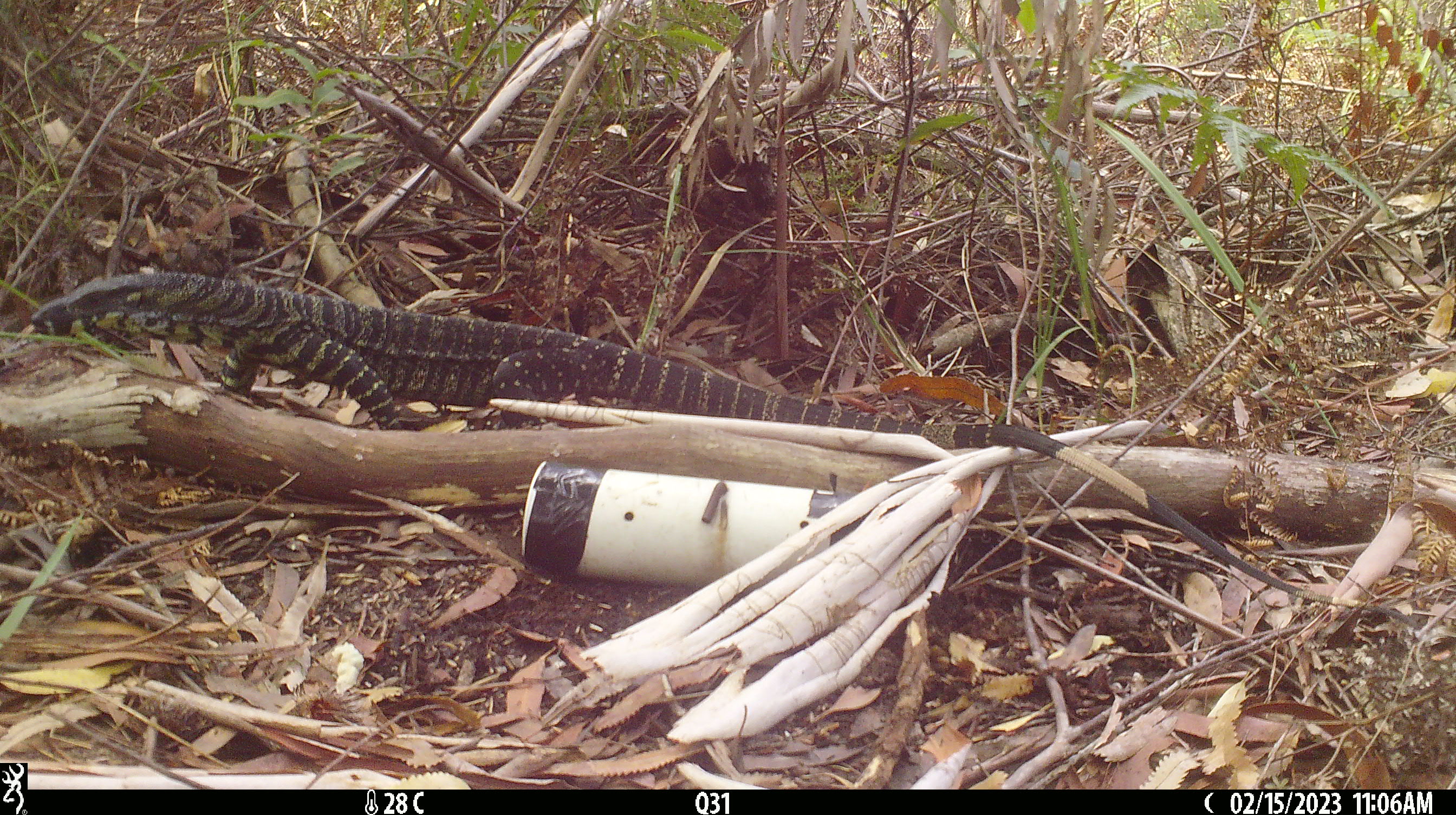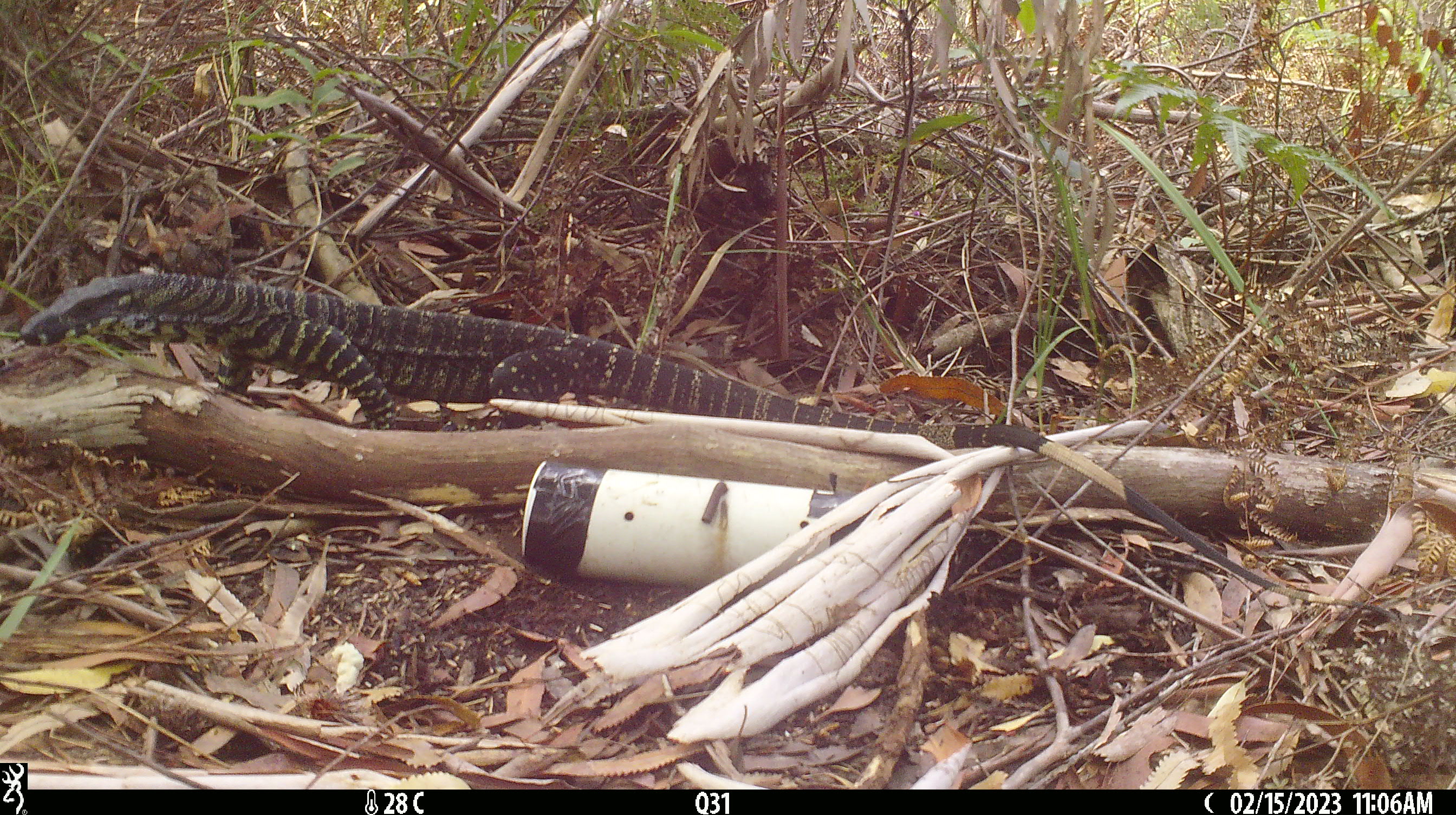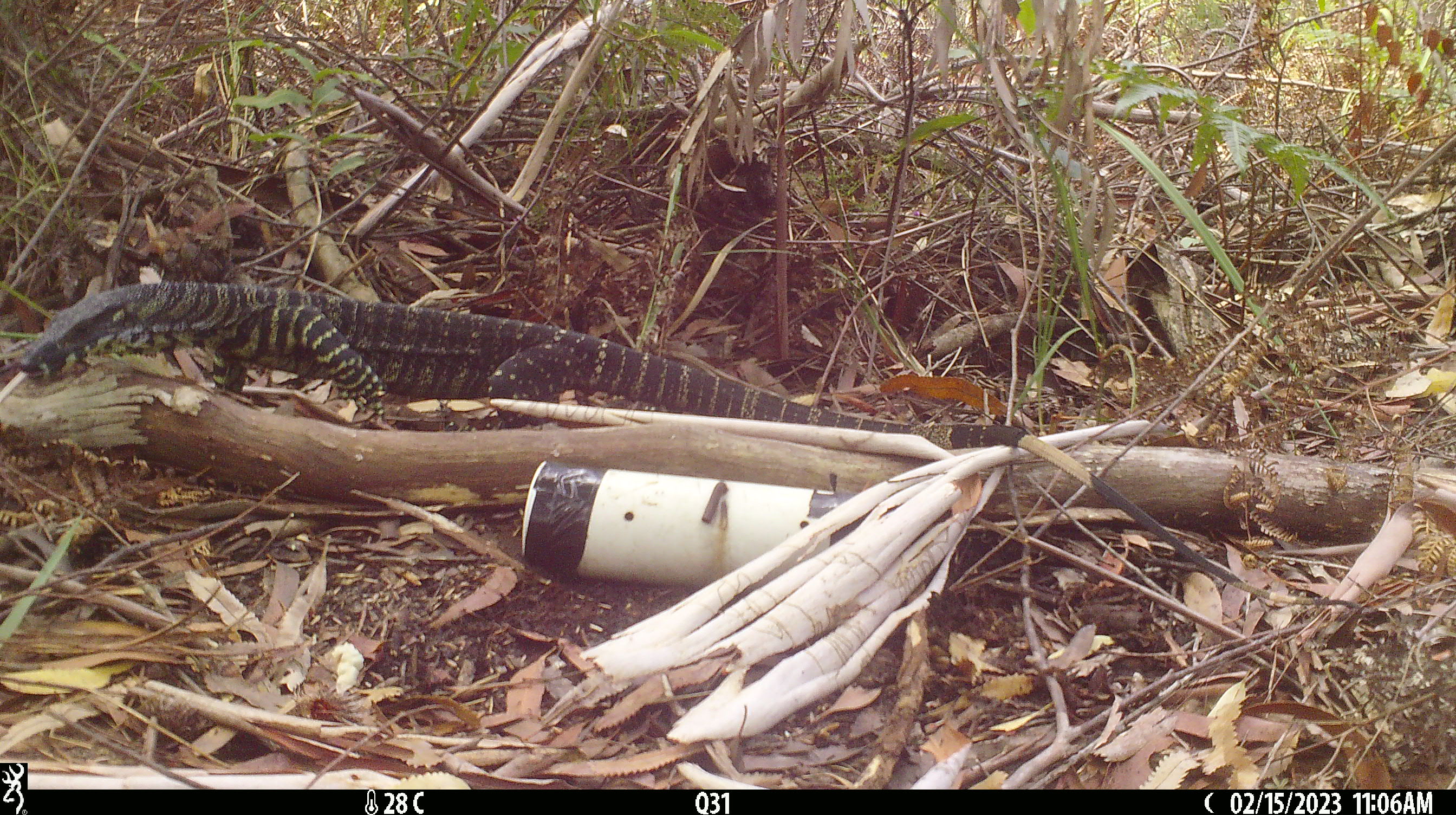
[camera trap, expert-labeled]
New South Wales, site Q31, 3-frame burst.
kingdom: Animalia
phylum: Chordata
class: Reptilia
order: Squamata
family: Varanidae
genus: Varanus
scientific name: Varanus varius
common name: lace monitor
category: goanna